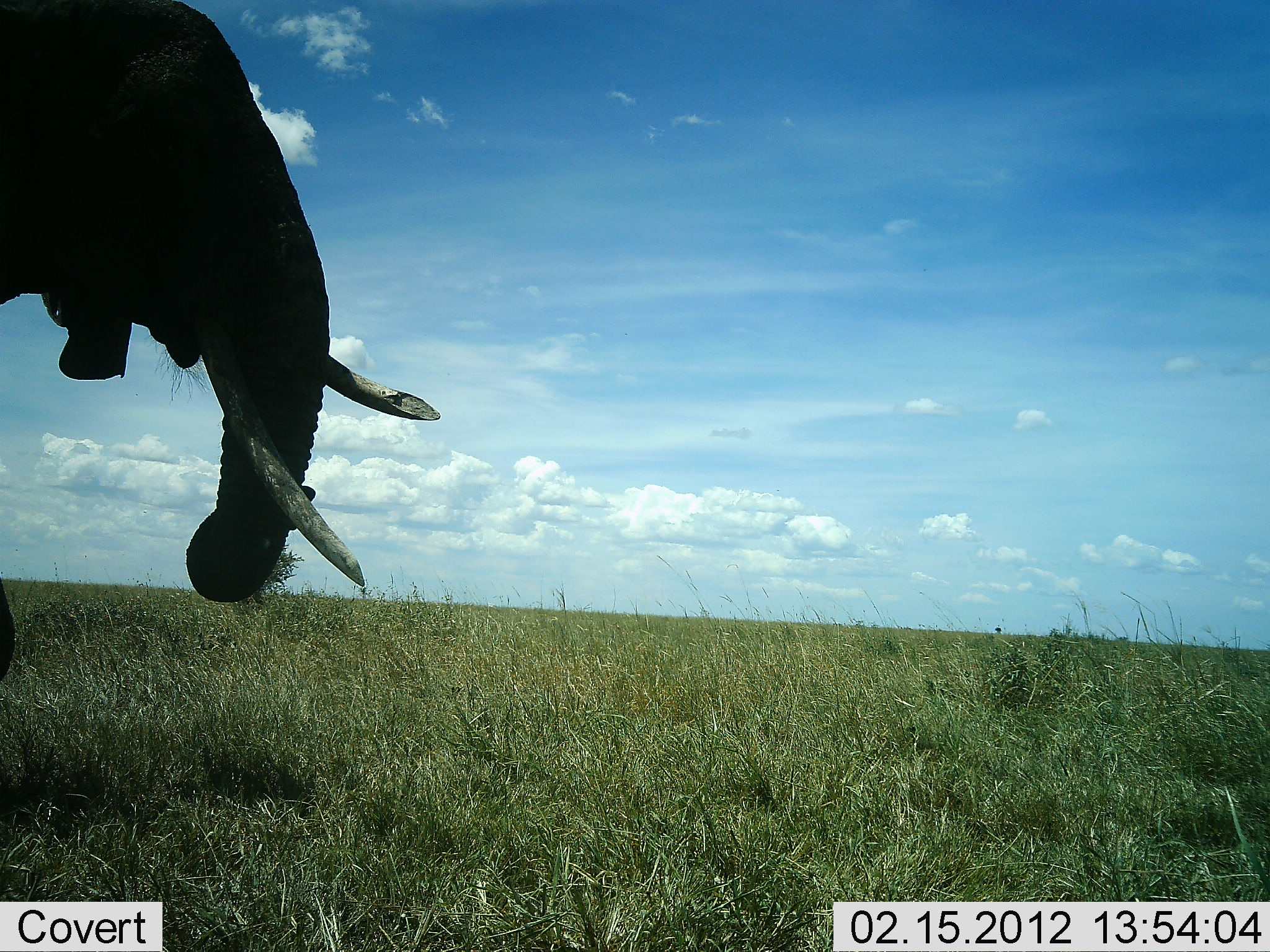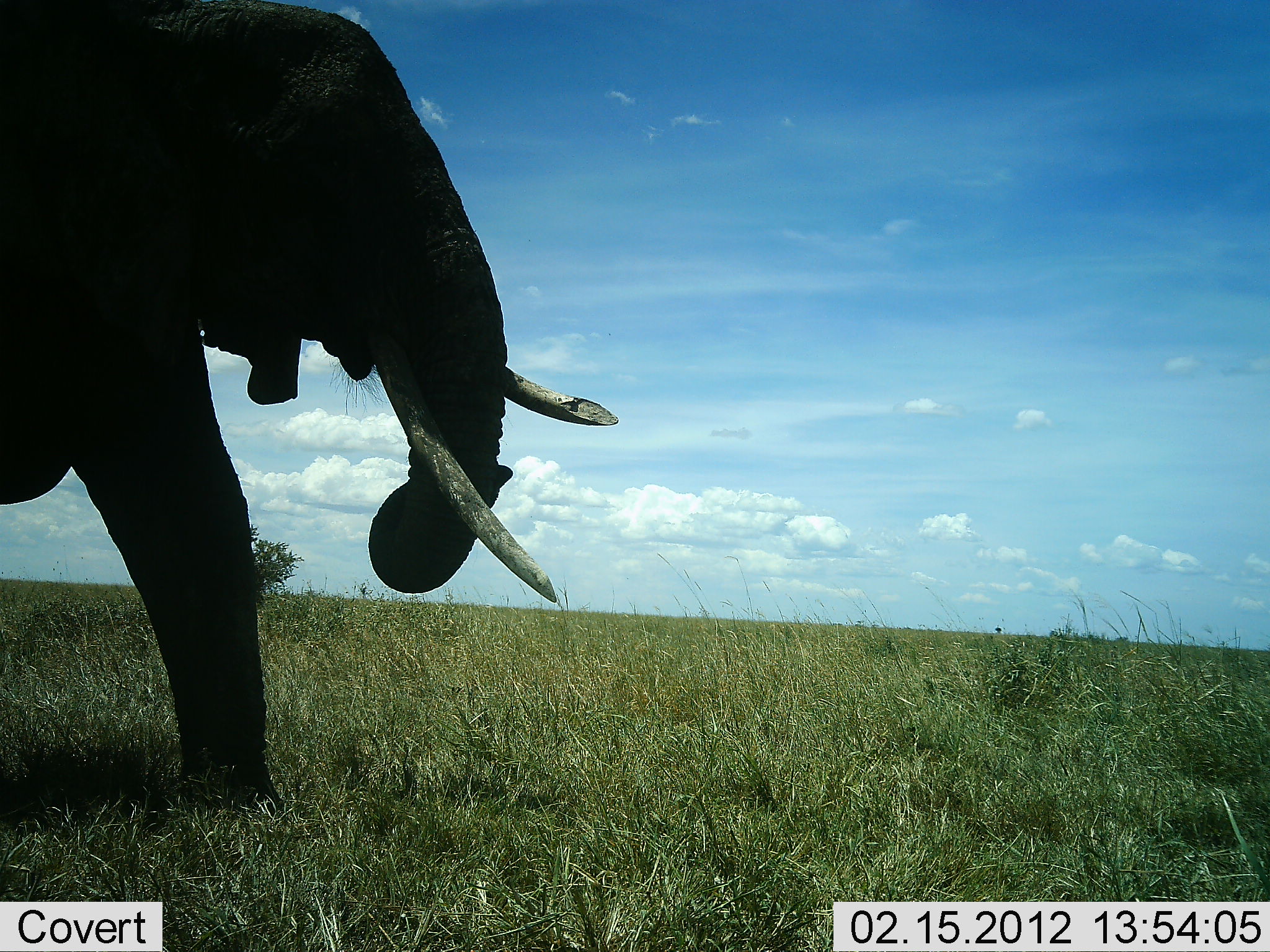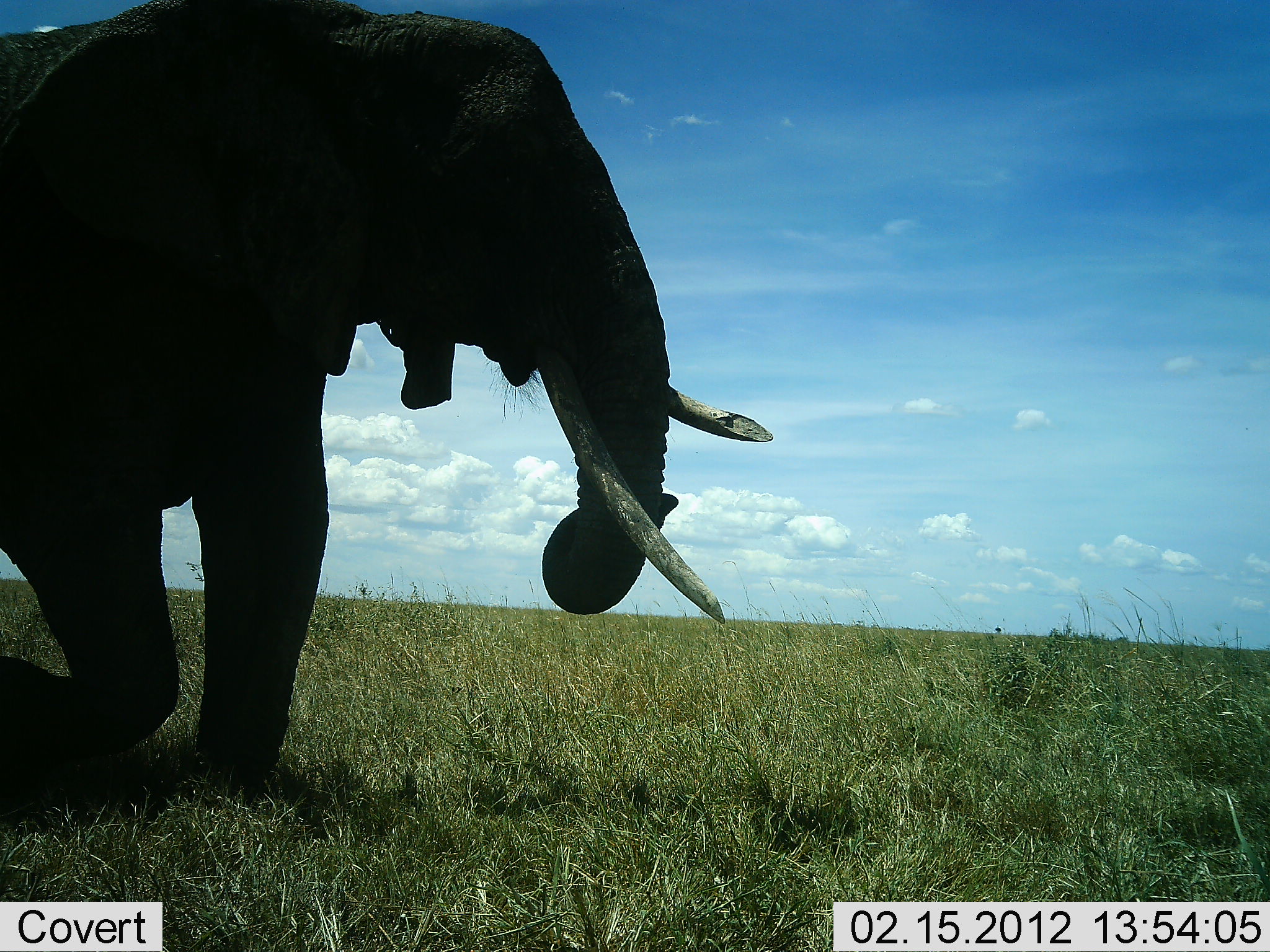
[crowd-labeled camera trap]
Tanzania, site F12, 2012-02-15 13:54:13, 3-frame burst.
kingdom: Animalia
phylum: Chordata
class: Mammalia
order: Proboscidea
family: Elephantidae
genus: Loxodonta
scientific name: Loxodonta africana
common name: african bush elephant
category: elephant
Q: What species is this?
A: Elephant (african bush elephant) (Loxodonta africana).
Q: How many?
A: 1.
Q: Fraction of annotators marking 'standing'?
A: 7%.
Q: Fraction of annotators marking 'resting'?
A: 0%.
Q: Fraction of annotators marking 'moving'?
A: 100%.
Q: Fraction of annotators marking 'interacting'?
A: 0%.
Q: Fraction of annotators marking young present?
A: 0%.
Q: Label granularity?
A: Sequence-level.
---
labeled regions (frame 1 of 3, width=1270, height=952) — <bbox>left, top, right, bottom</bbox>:
animal: <bbox>0, 0, 447, 686</bbox>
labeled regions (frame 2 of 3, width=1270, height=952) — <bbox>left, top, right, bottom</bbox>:
animal: <bbox>0, 0, 623, 821</bbox>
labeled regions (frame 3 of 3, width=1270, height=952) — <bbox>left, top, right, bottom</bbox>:
animal: <bbox>1, 0, 777, 822</bbox>